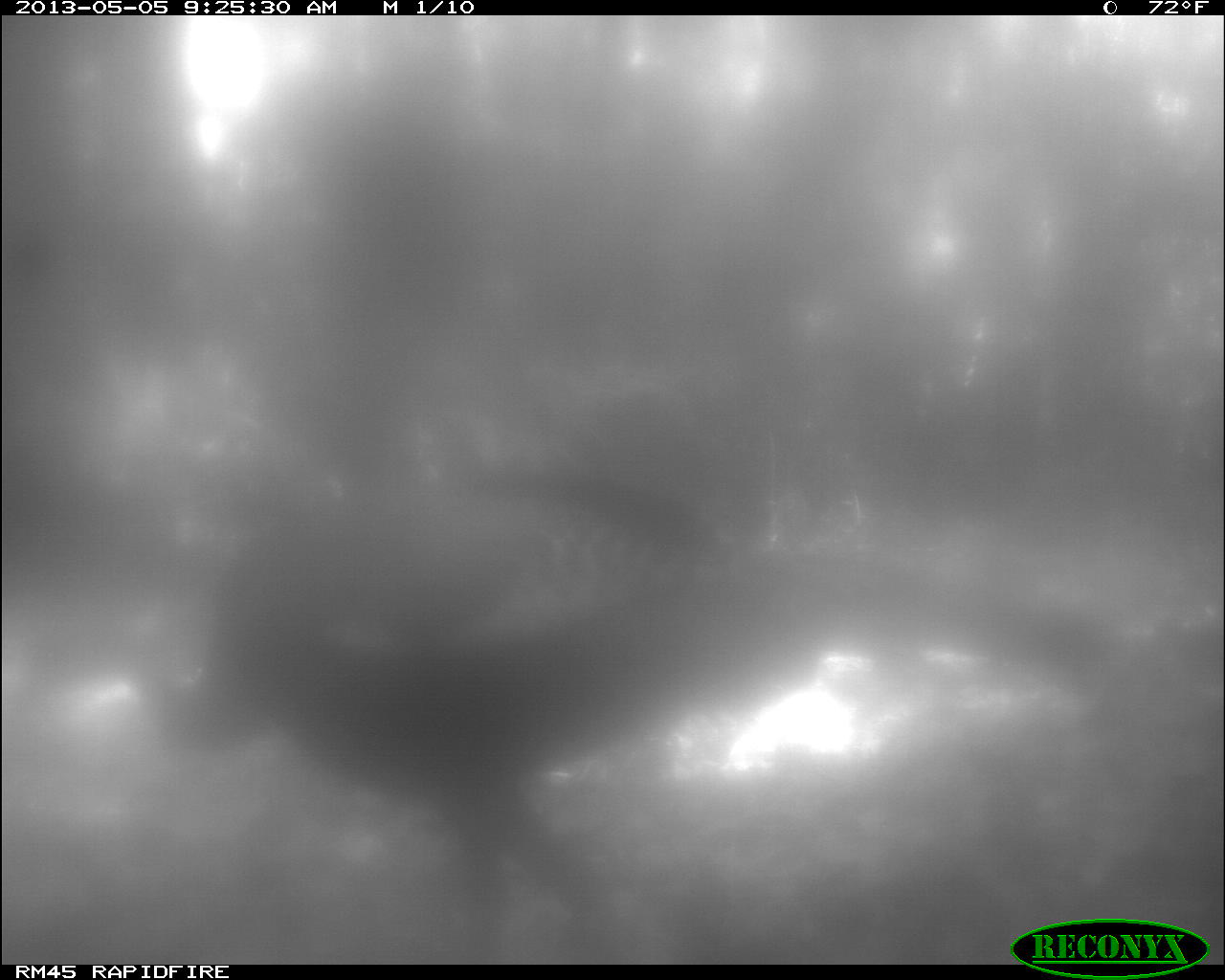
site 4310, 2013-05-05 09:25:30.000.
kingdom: Animalia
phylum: Chordata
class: Aves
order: Galliformes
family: Phasianidae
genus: Meleagris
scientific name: Meleagris ocellata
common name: ocellated turkey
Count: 1.